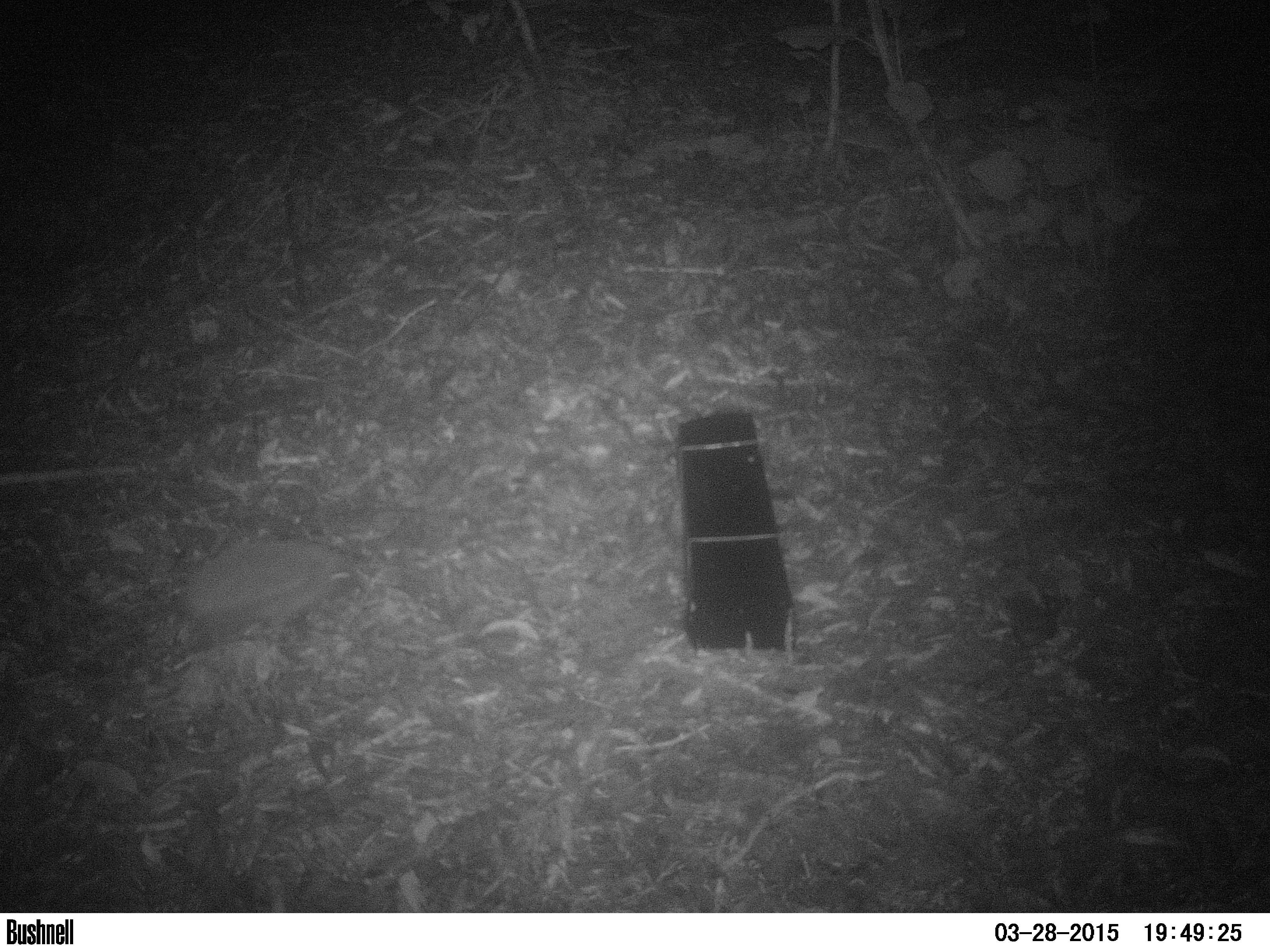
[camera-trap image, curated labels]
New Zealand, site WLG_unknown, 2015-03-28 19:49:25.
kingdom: Animalia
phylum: Chordata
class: Mammalia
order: Eulipotyphla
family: Erinaceidae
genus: Erinaceus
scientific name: Erinaceus europaeus europaeus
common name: european hedgehog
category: hedgehog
Hedgehog (european hedgehog) (Erinaceus europaeus europaeus).